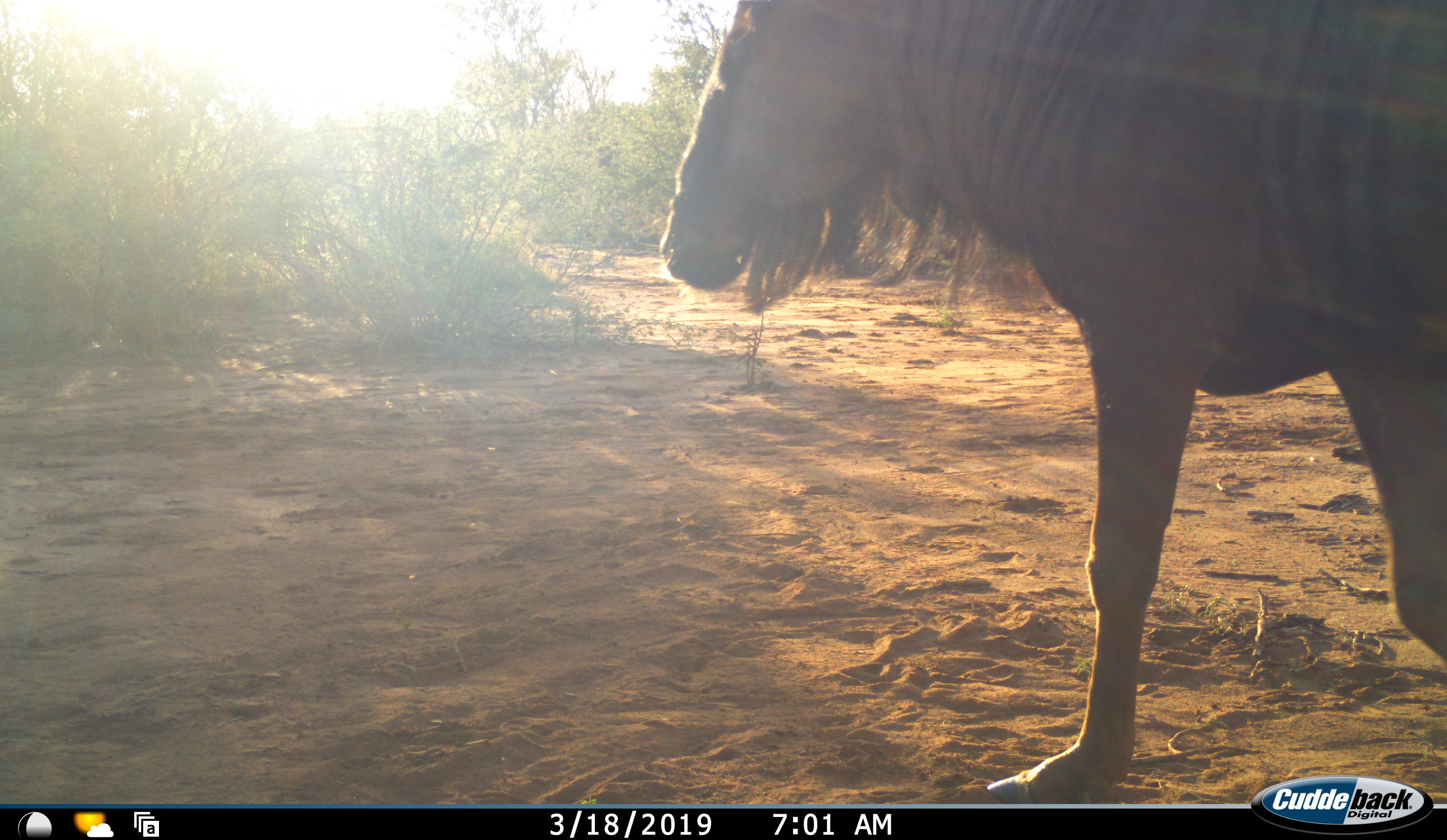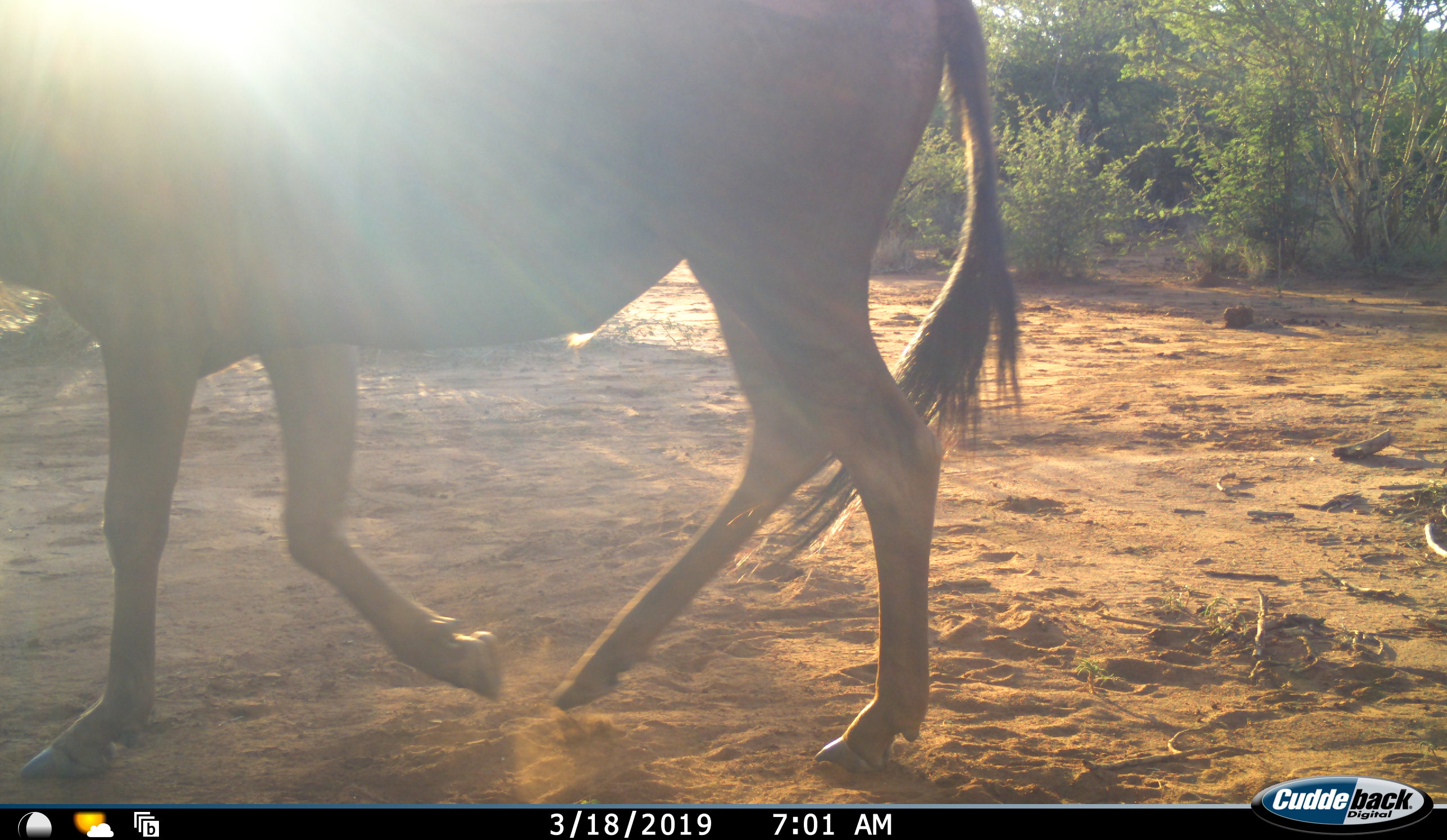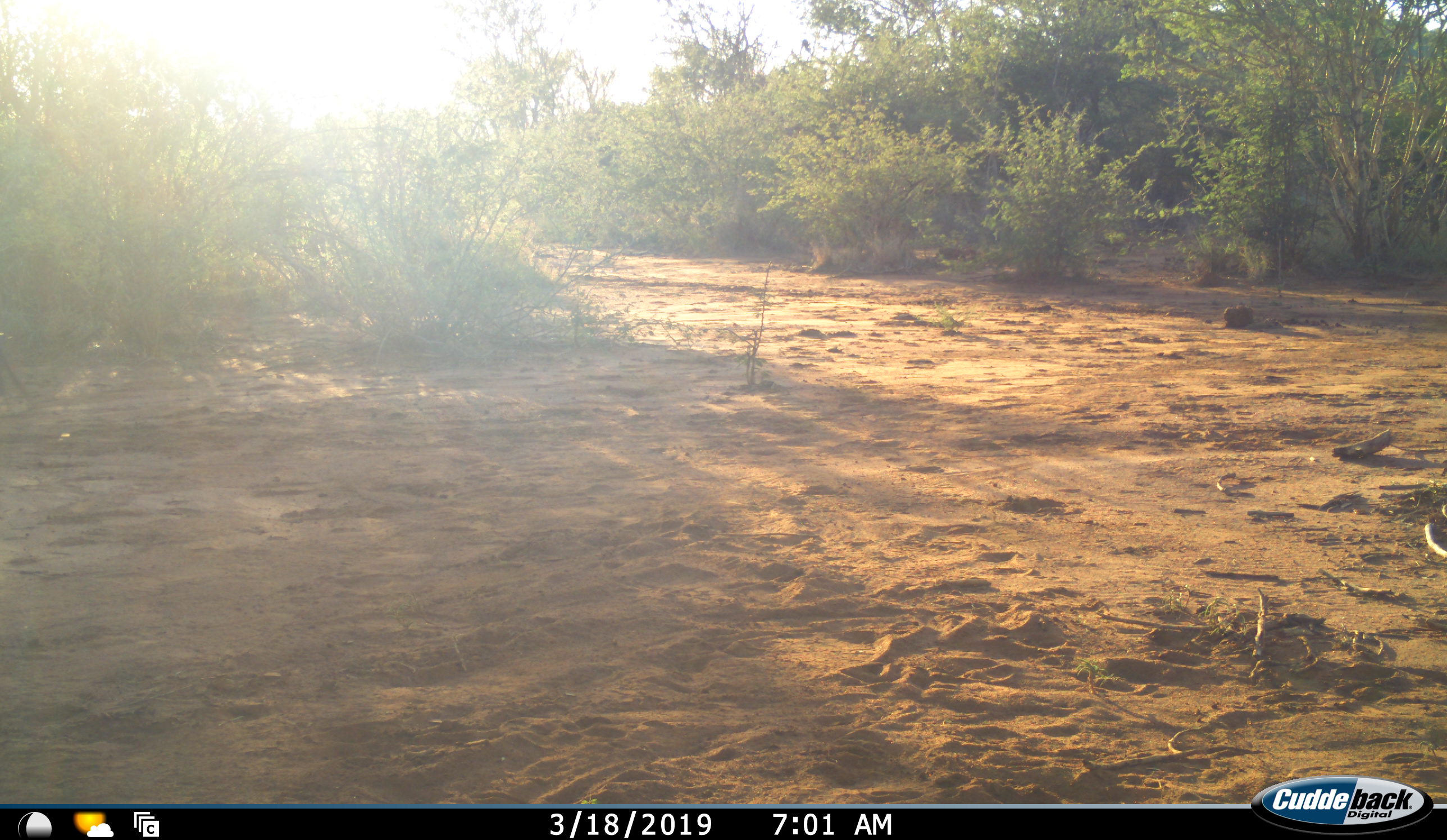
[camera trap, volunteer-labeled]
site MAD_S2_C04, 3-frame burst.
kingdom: Animalia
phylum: Chordata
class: Mammalia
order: Artiodactyla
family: Bovidae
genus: Connochaetes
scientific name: Connochaetes taurinus taurinus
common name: blue wildebeest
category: wildebeestblue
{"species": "wildebeestblue (blue wildebeest) (Connochaetes taurinus taurinus)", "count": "1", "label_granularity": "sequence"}